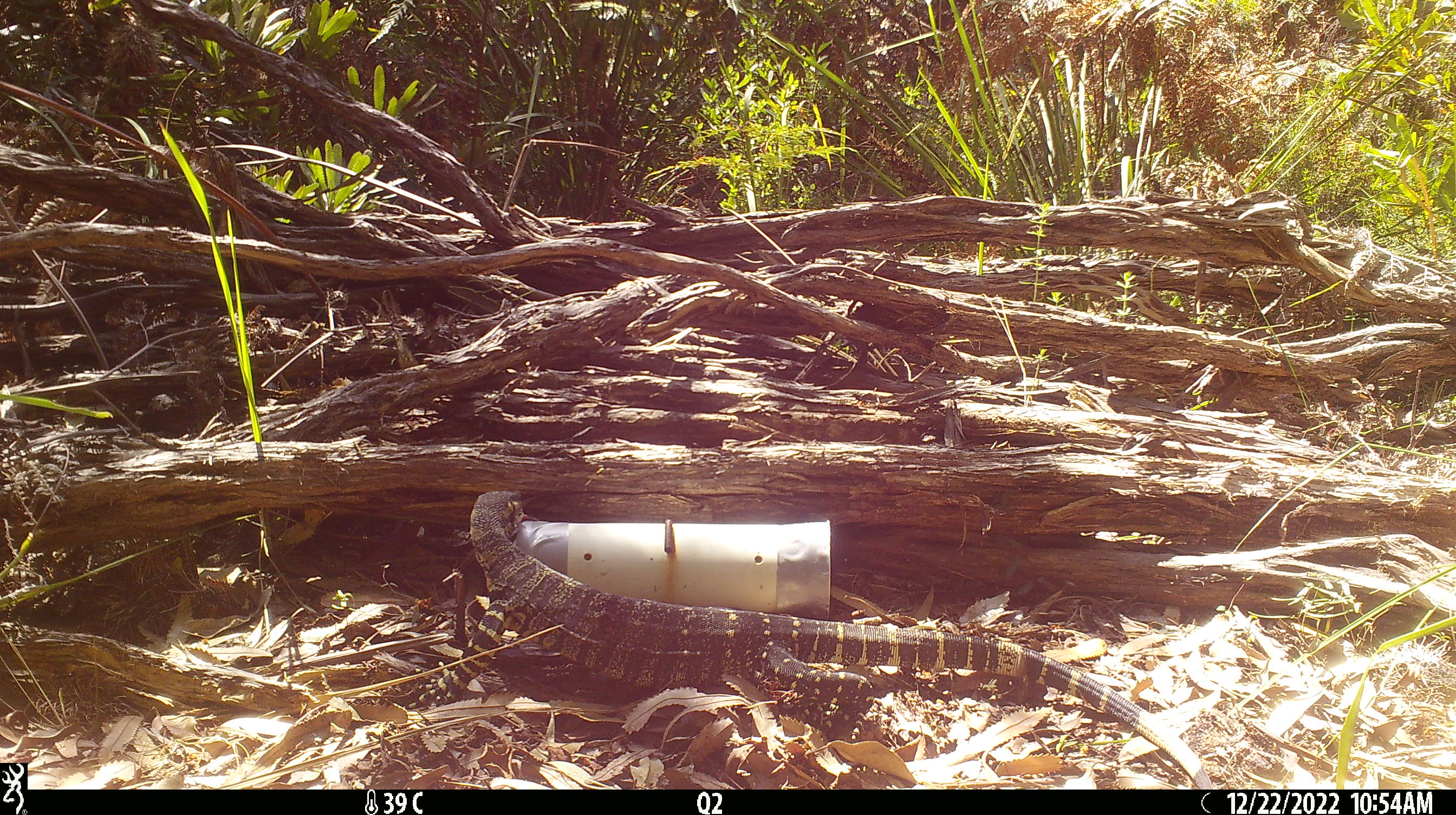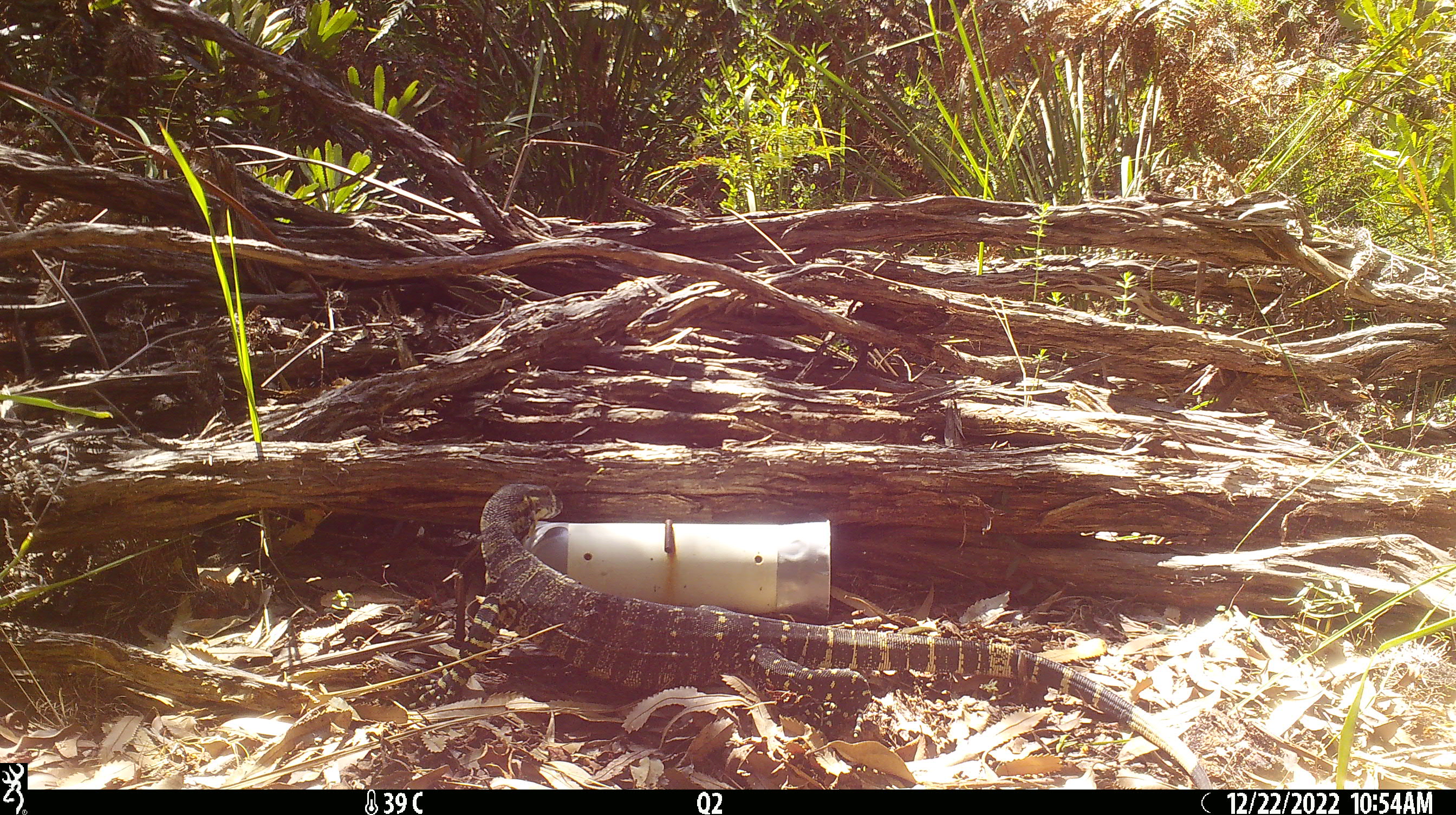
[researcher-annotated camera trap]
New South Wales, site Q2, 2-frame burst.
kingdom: Animalia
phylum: Chordata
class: Reptilia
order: Squamata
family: Varanidae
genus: Varanus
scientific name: Varanus varius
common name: lace monitor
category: goanna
Goanna (lace monitor) (Varanus varius).